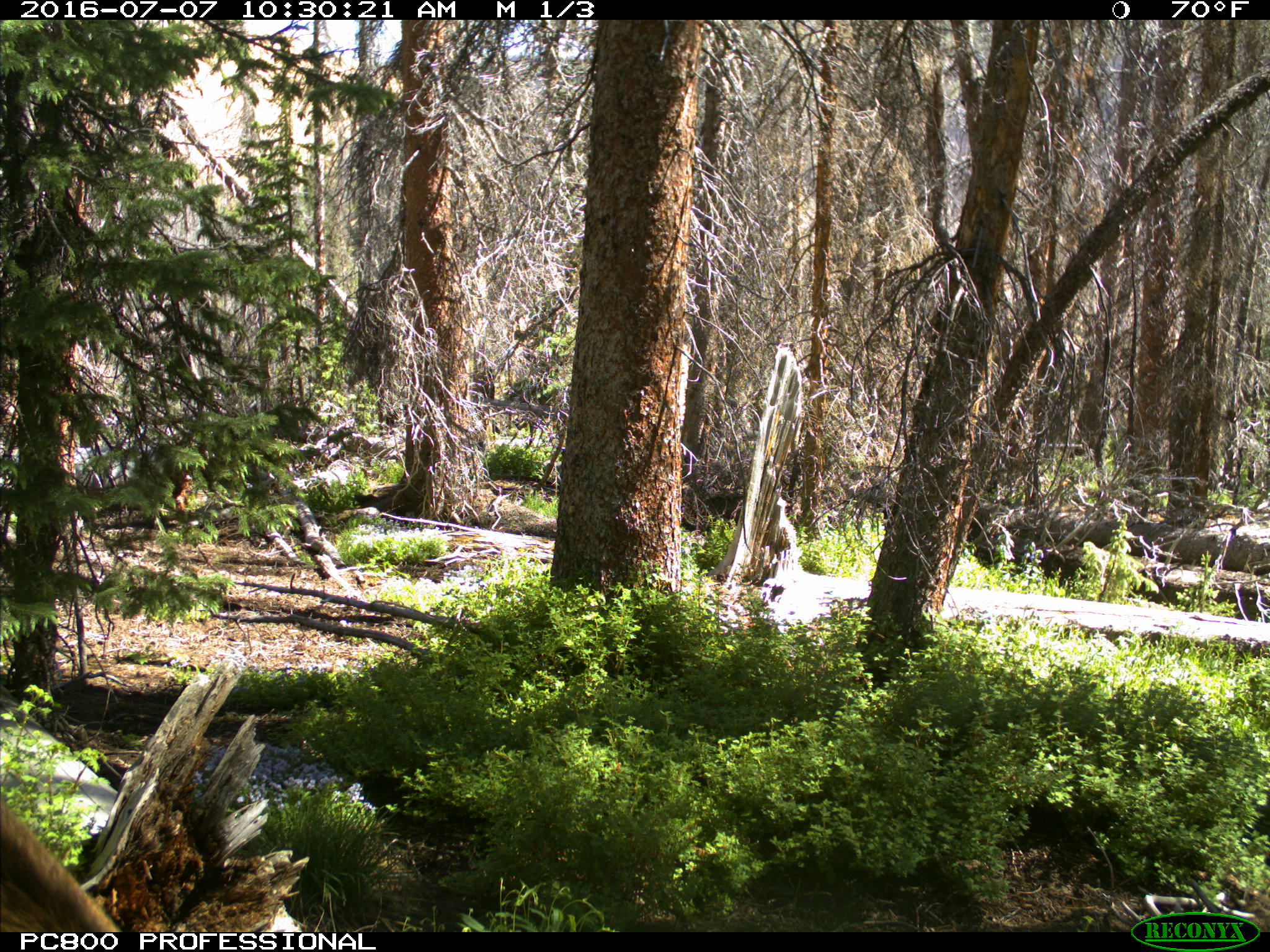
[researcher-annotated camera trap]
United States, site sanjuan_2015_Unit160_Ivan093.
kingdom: Animalia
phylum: Chordata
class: Mammalia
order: Artiodactyla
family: Cervidae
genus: Cervus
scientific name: Cervus elaphus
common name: red deer